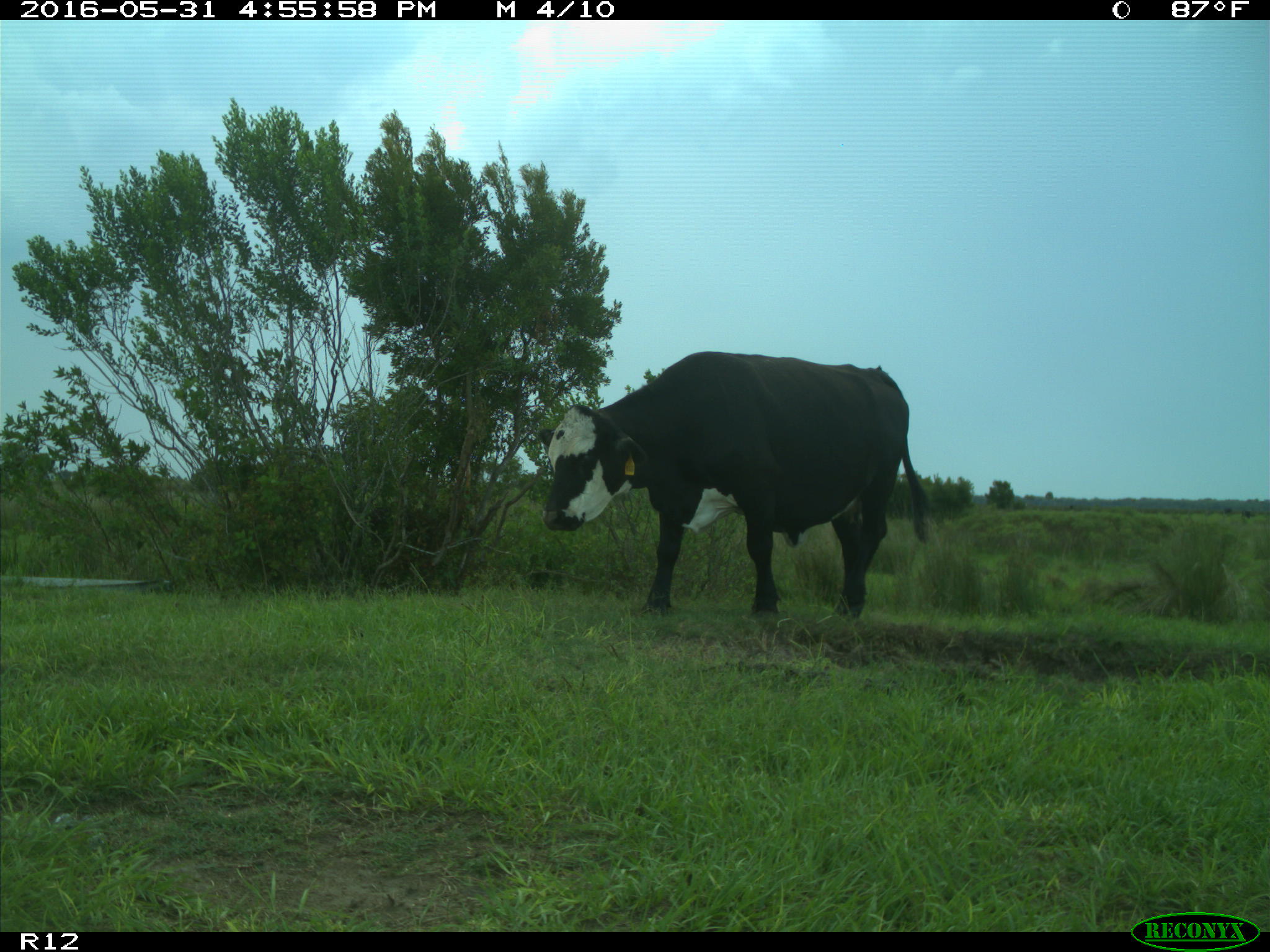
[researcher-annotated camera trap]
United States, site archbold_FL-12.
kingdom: Animalia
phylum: Chordata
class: Mammalia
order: Artiodactyla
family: Bovidae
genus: Bos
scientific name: Bos taurus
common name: domestic cow